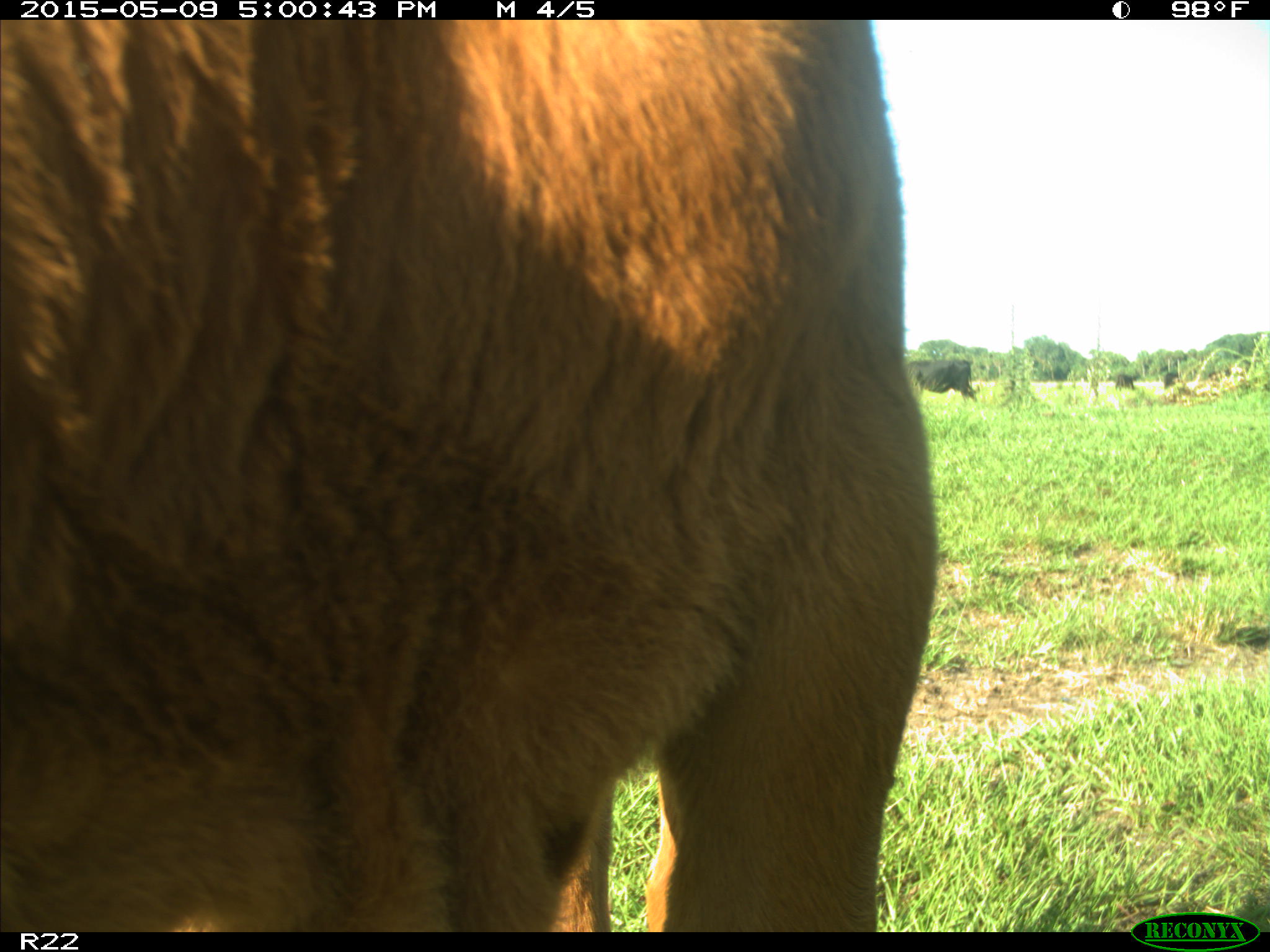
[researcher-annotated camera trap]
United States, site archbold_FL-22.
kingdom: Animalia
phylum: Chordata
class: Mammalia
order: Artiodactyla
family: Bovidae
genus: Bos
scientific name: Bos taurus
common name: domestic cow